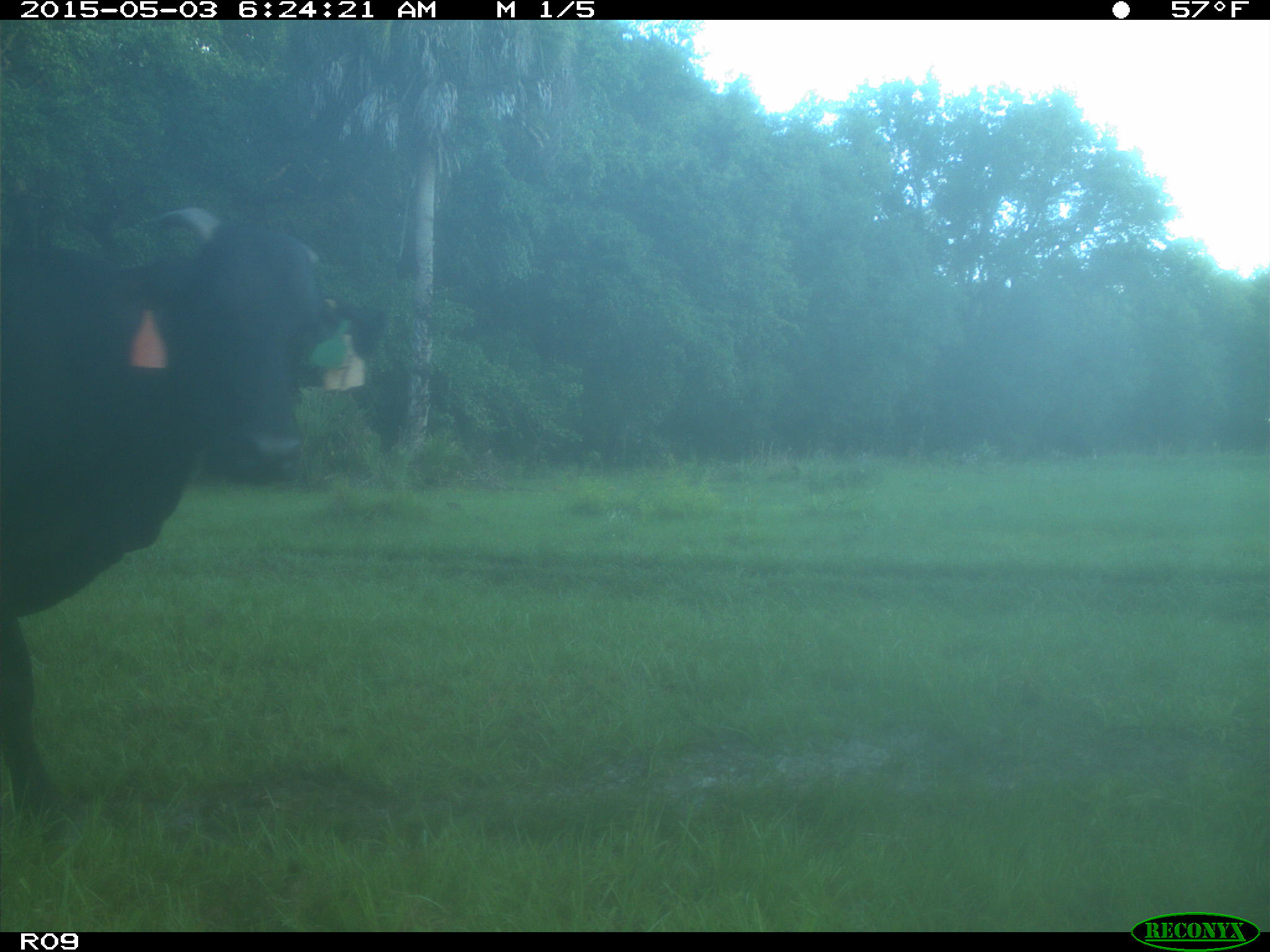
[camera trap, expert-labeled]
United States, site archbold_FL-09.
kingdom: Animalia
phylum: Chordata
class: Mammalia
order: Artiodactyla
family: Bovidae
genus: Bos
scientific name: Bos taurus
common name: domestic cow